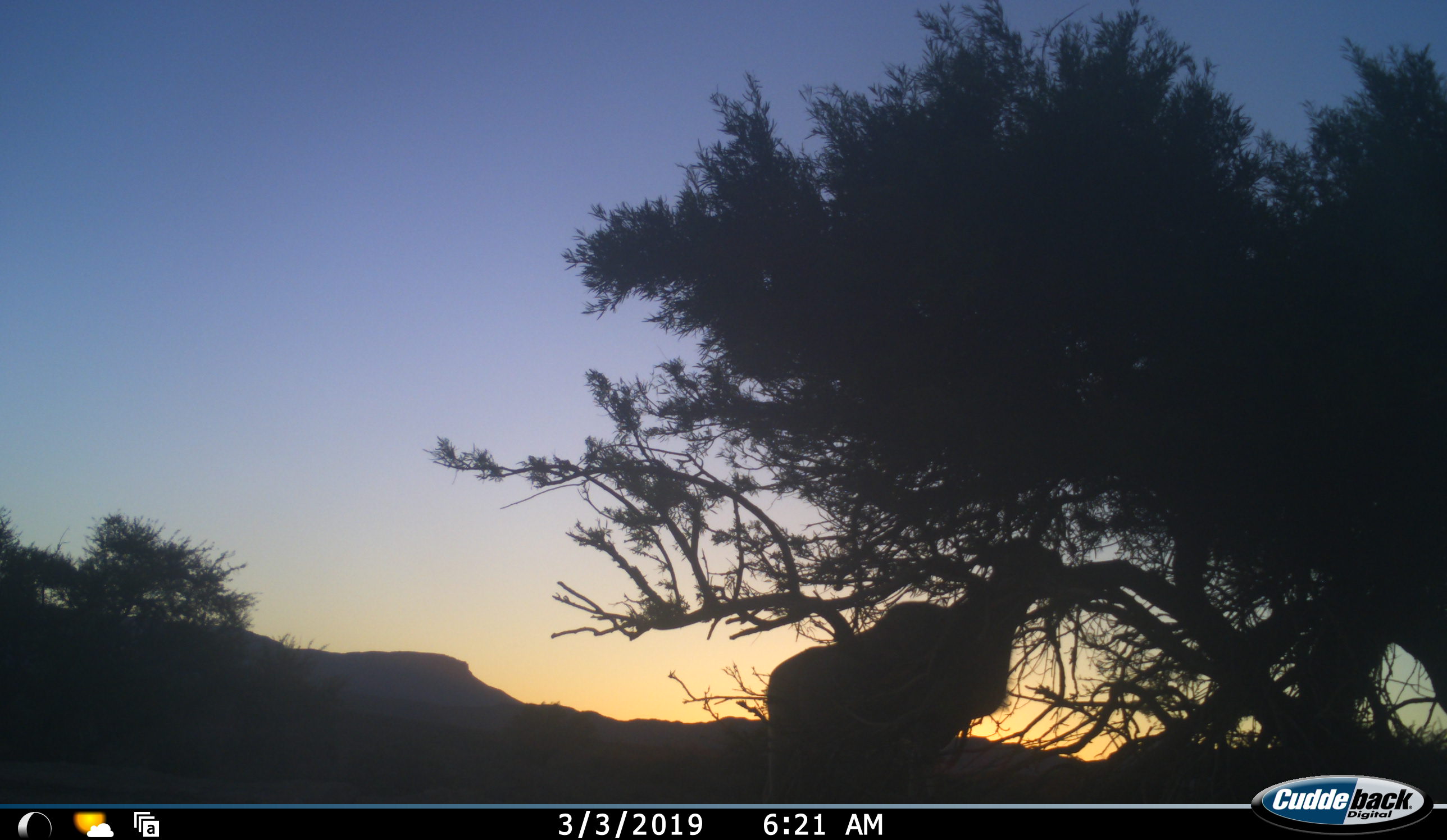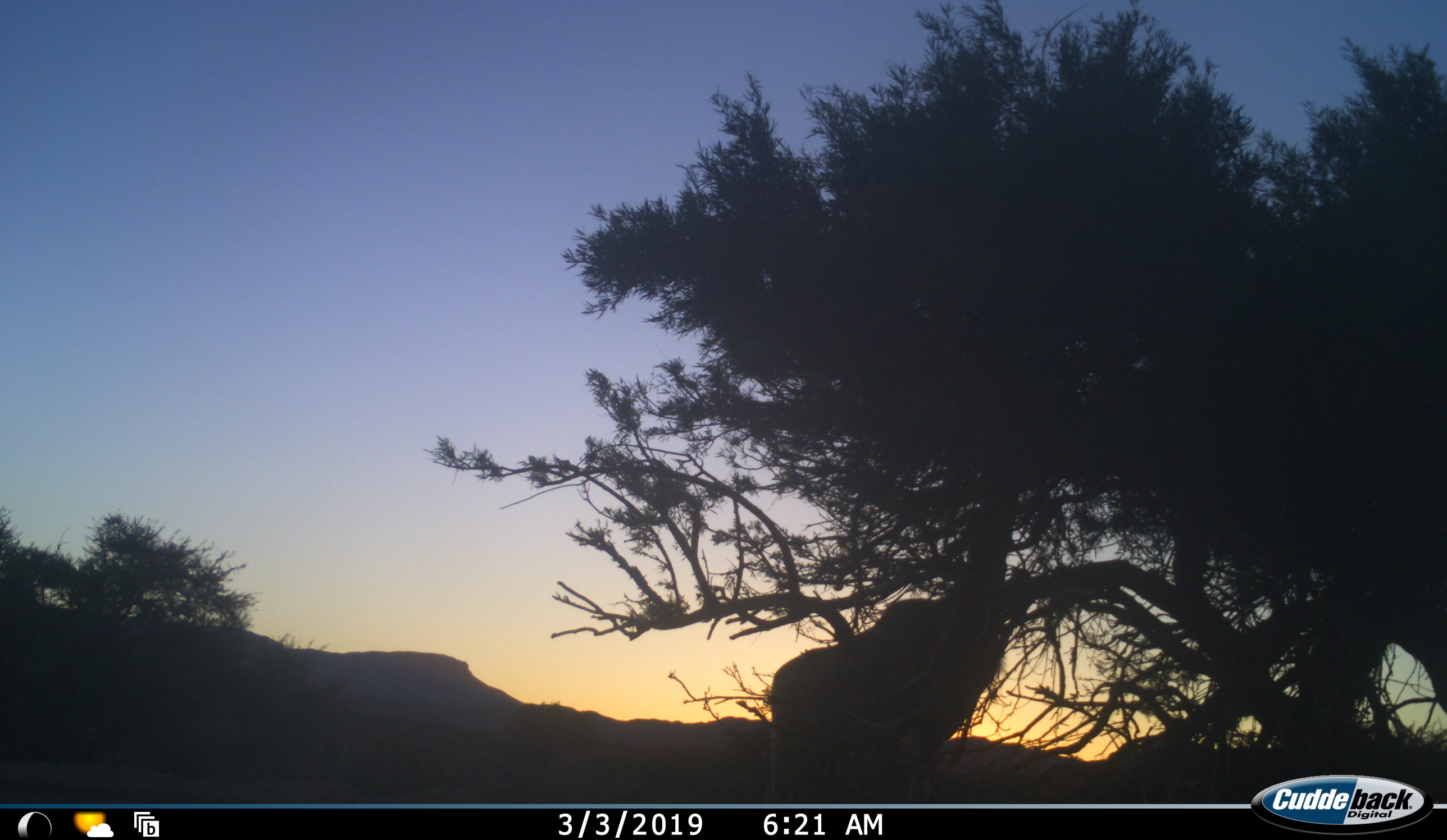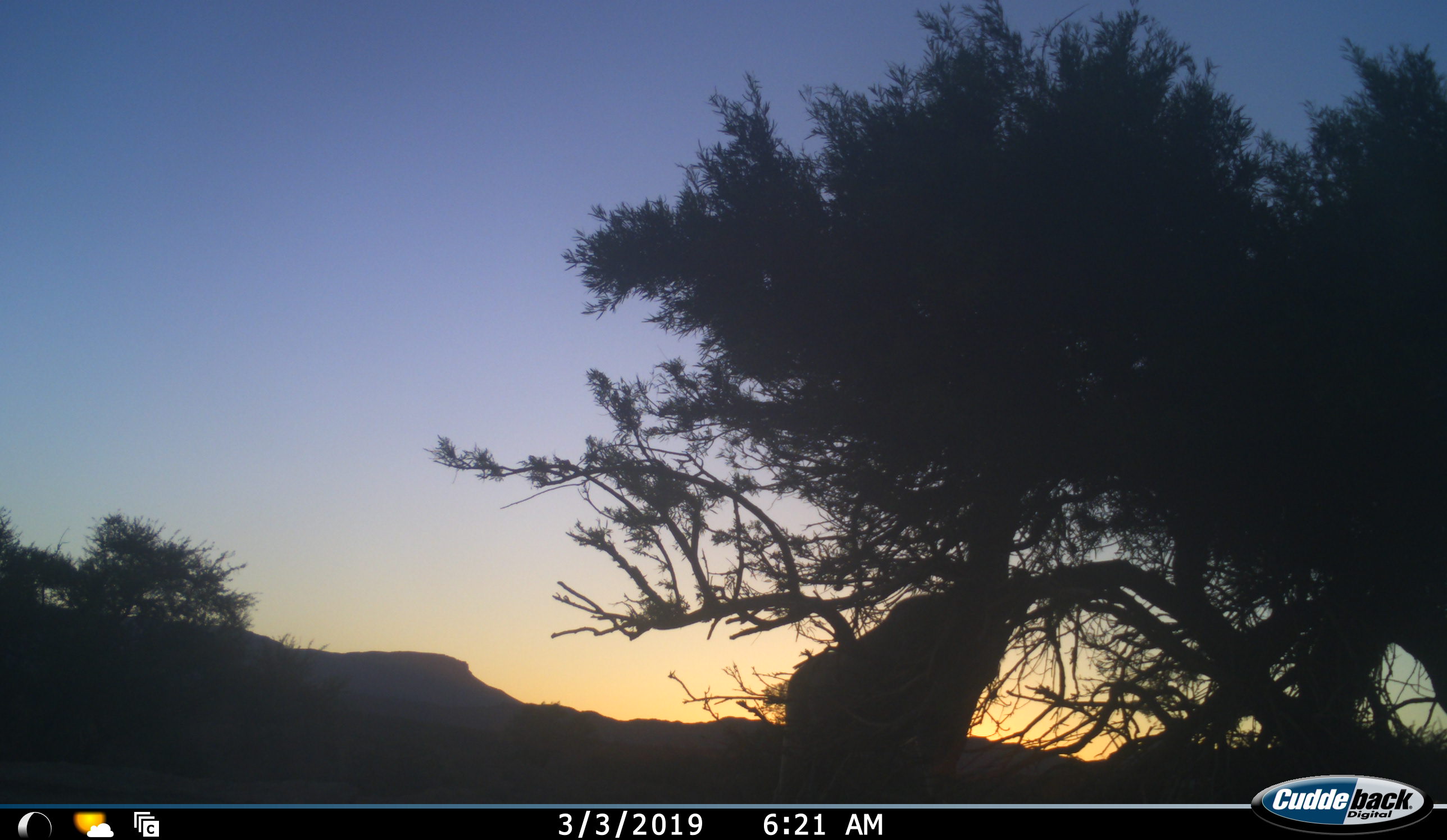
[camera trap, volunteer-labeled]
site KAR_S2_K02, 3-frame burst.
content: unidentified animal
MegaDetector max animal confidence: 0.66